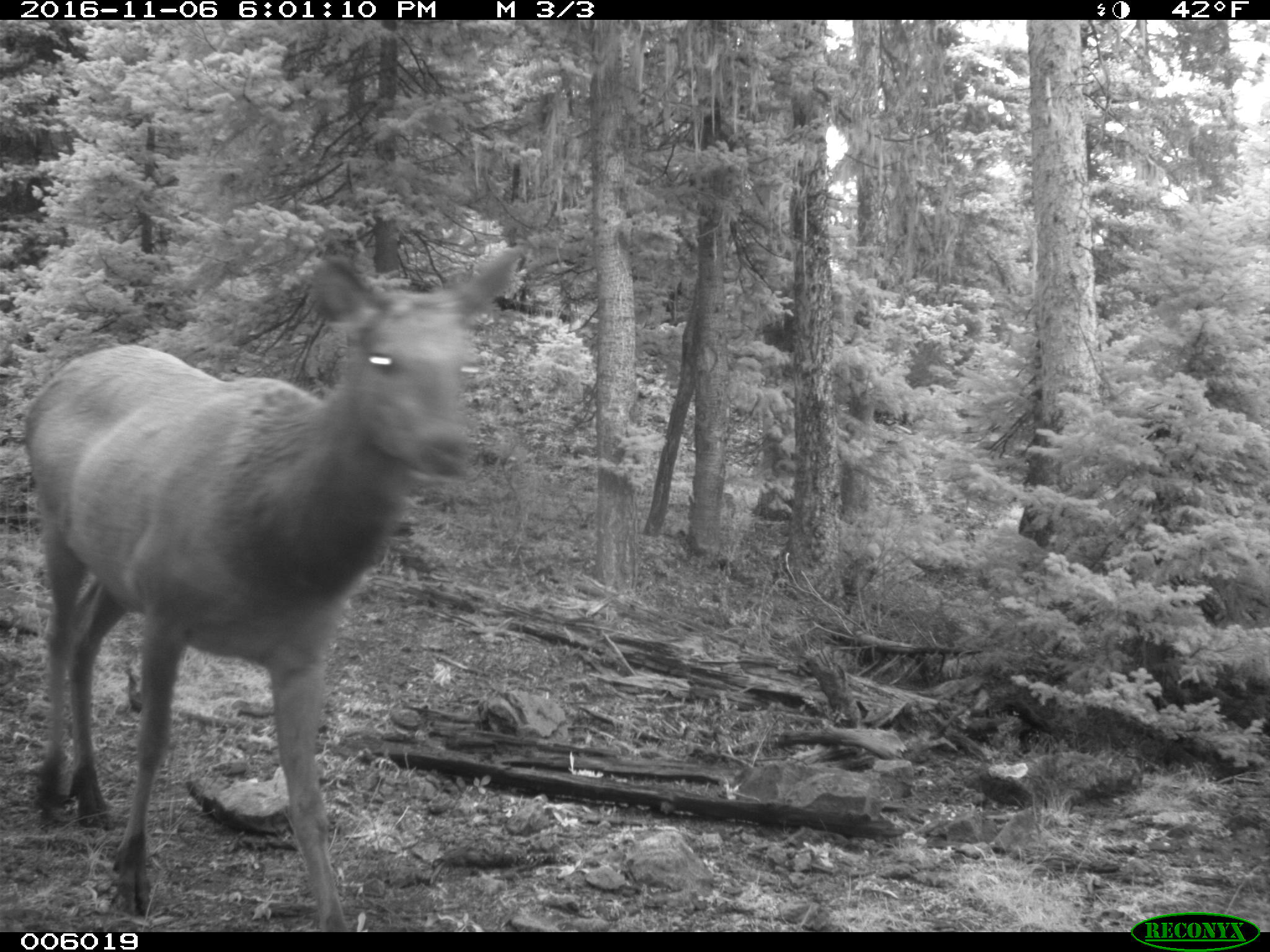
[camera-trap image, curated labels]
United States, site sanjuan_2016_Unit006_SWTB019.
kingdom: Animalia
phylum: Chordata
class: Mammalia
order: Artiodactyla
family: Cervidae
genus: Cervus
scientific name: Cervus elaphus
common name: red deer